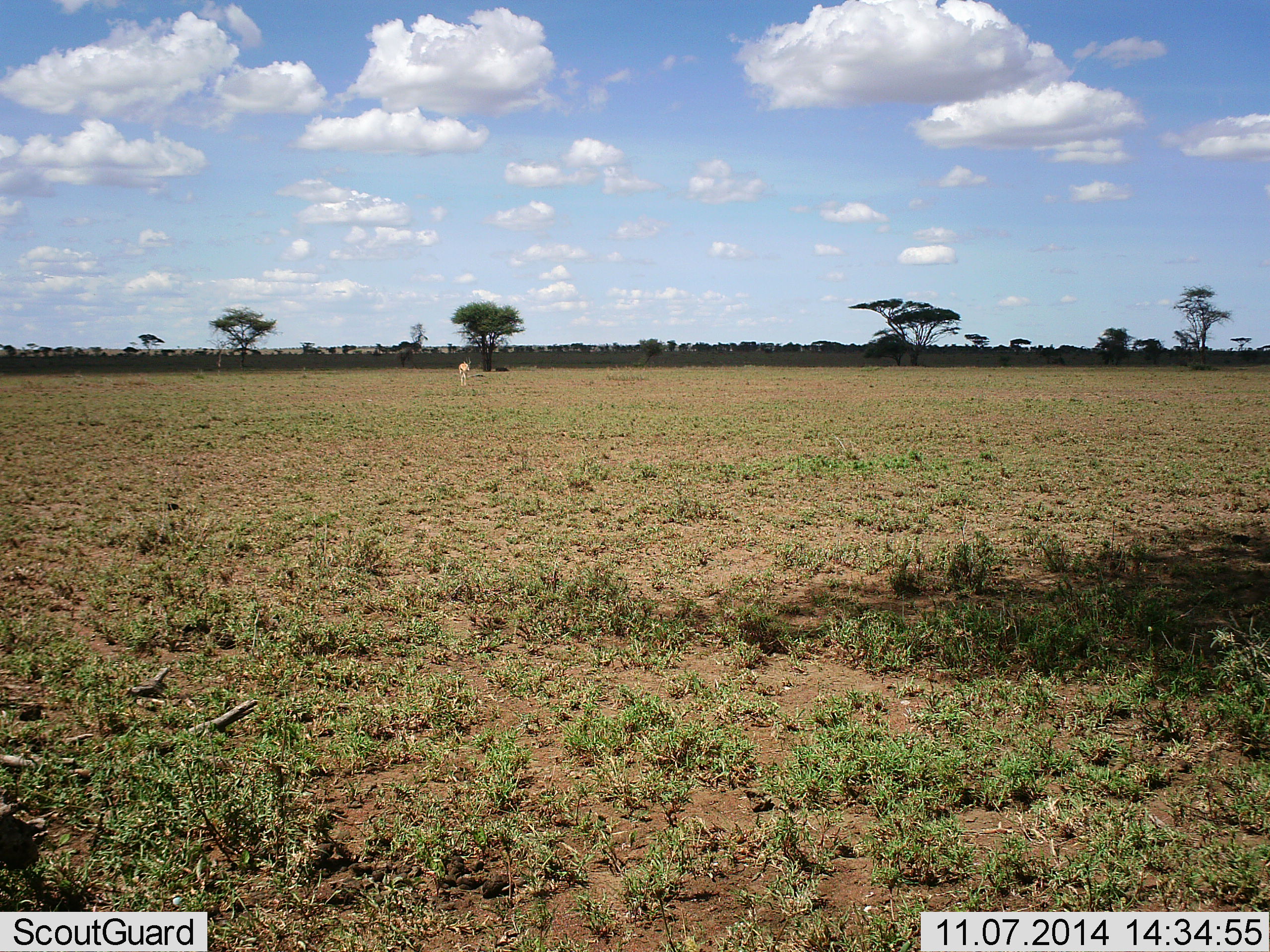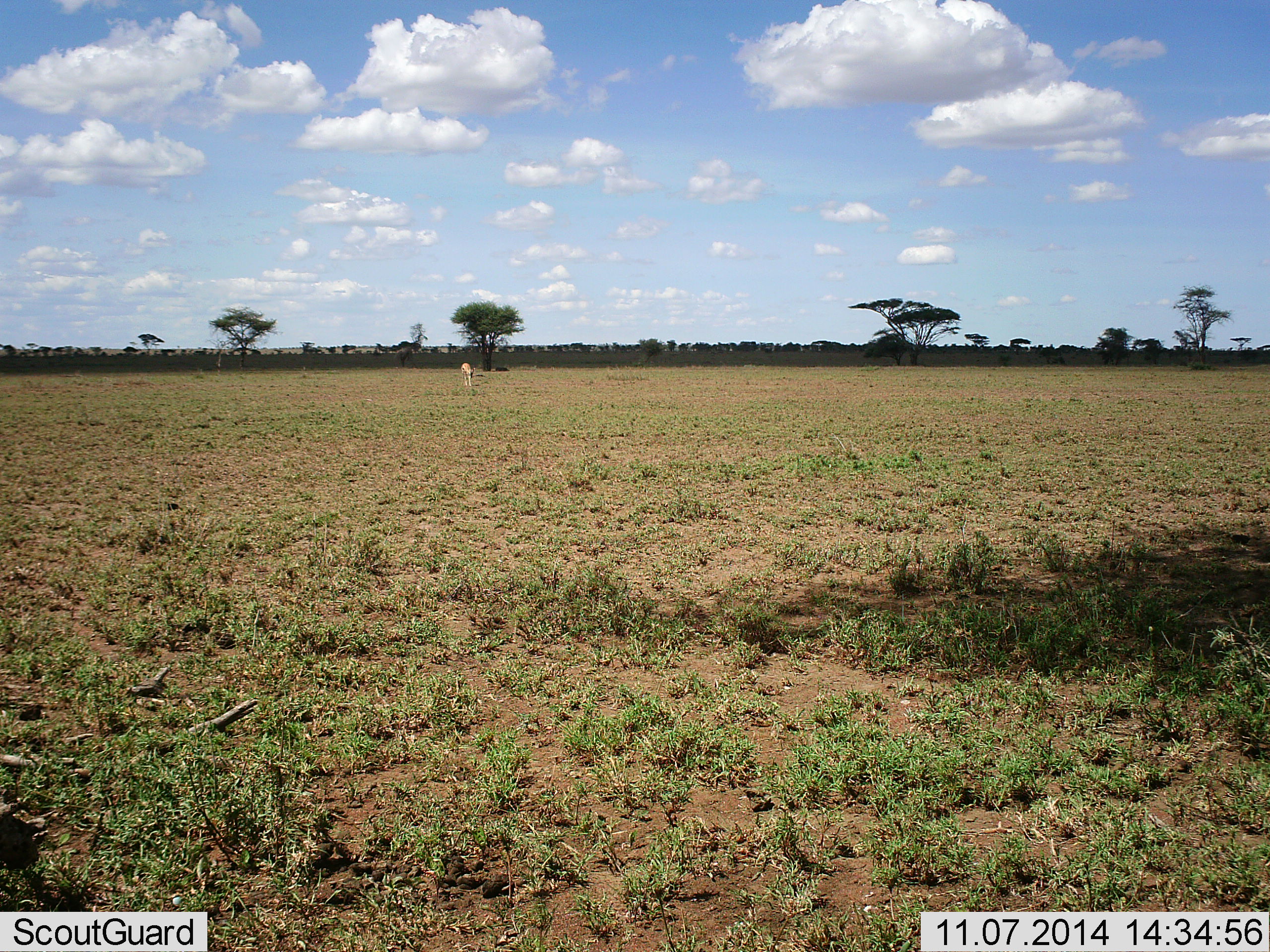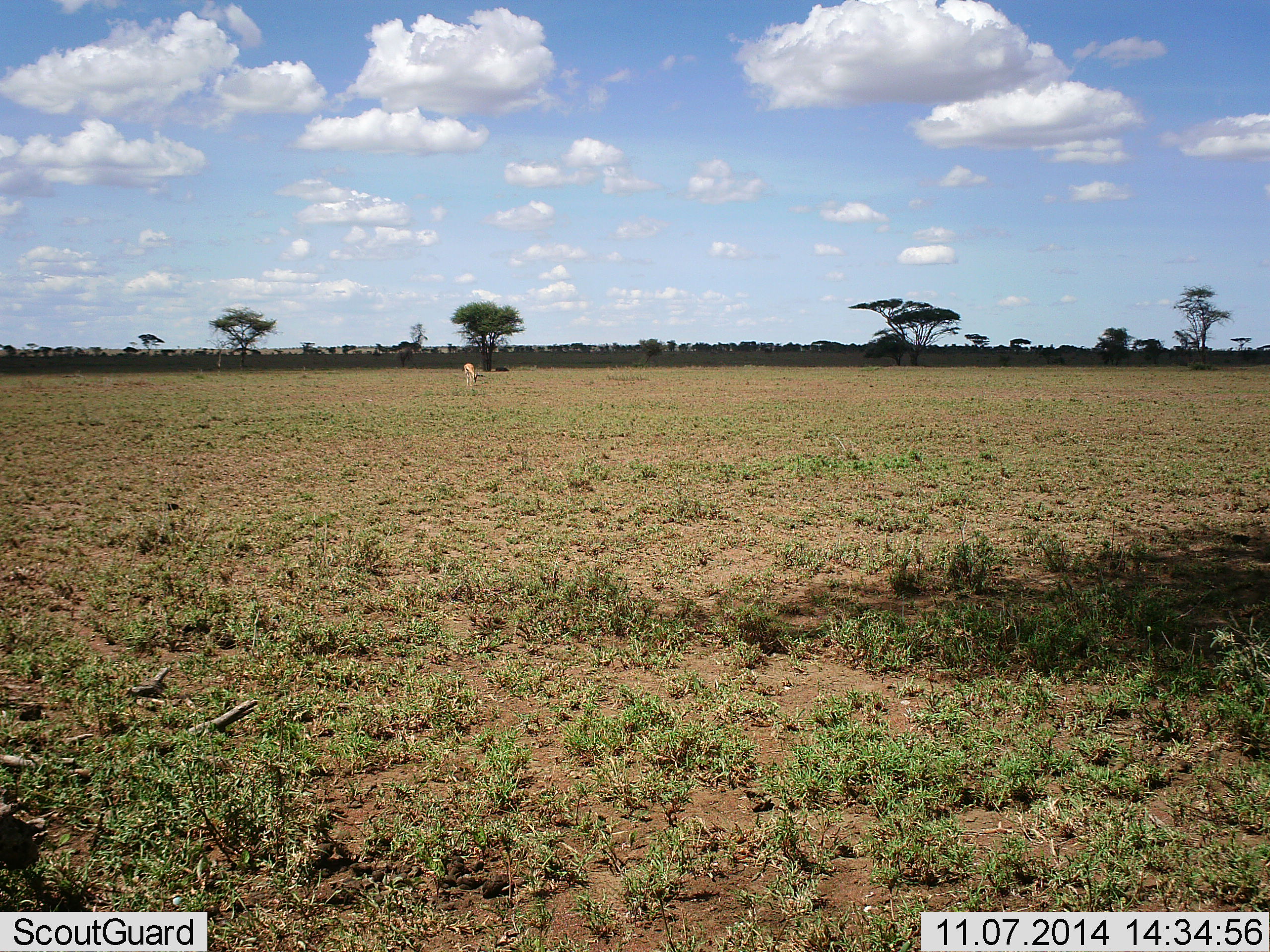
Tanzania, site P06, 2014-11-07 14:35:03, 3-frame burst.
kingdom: Animalia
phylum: Chordata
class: Mammalia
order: Artiodactyla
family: Bovidae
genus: Eudorcas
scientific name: Eudorcas thomsonii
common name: thomson's gazelle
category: gazellethomsons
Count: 1.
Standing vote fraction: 0%.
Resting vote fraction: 0%.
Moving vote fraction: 50%.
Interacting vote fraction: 0%.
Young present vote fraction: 0%.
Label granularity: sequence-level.